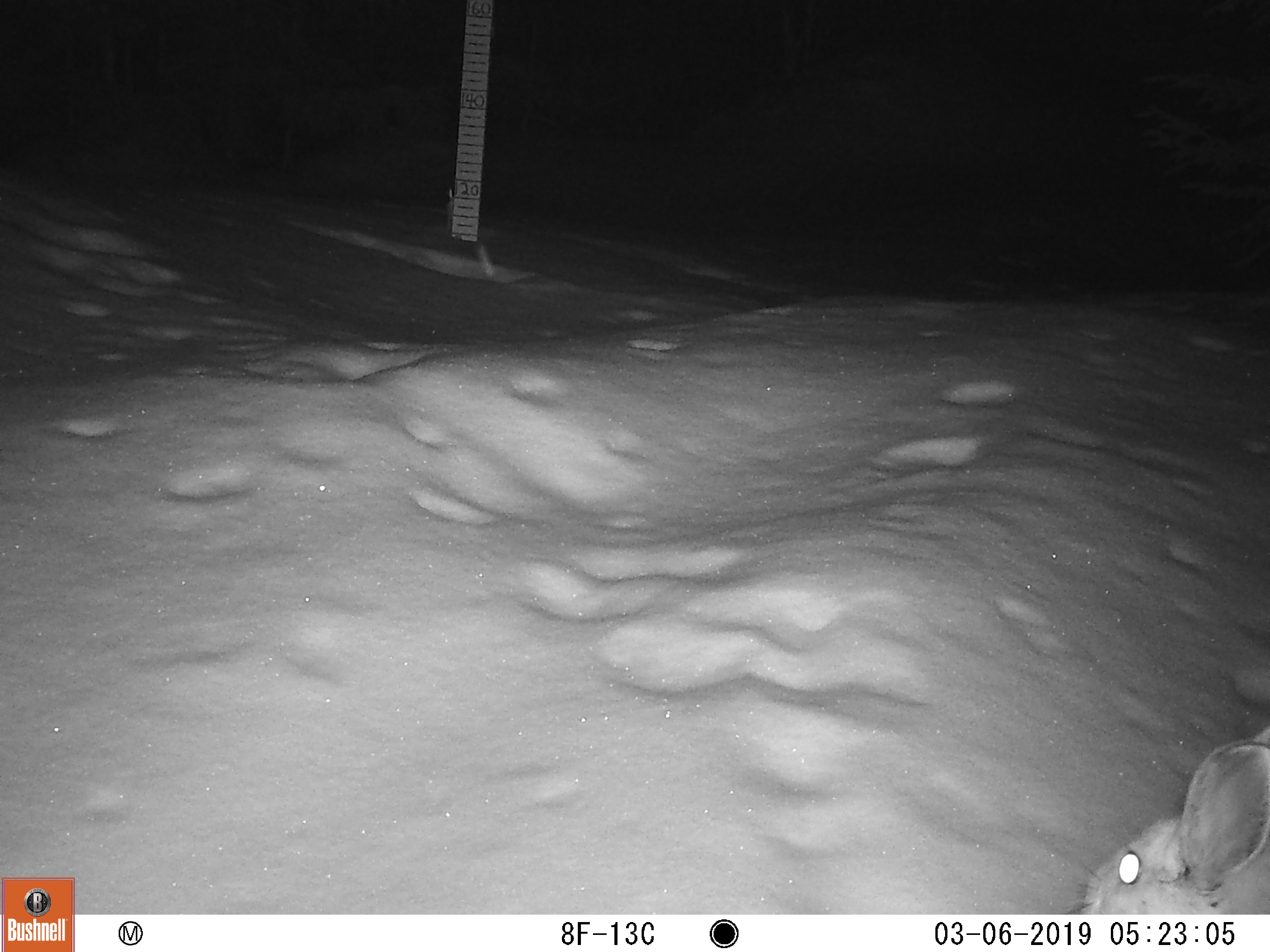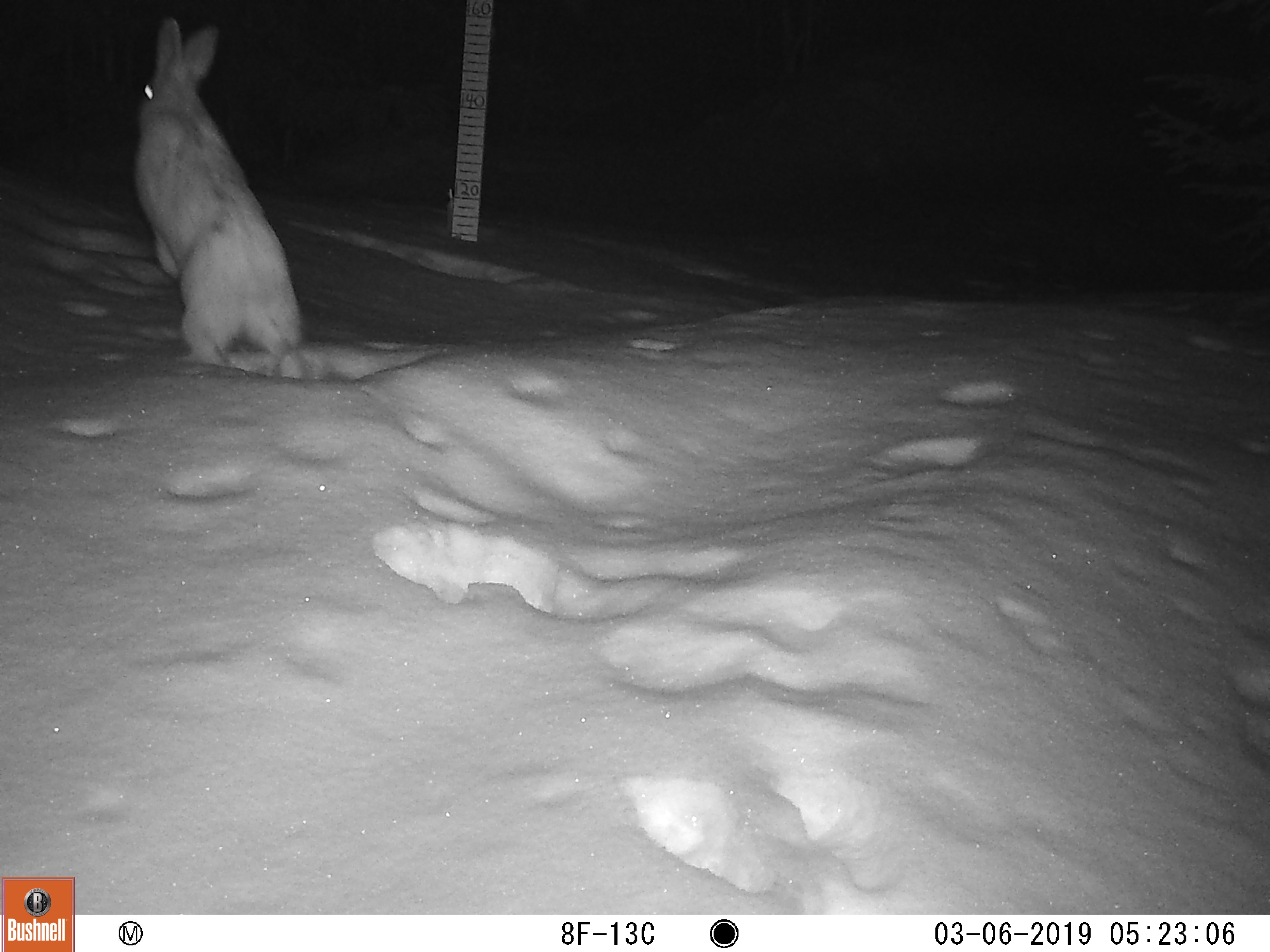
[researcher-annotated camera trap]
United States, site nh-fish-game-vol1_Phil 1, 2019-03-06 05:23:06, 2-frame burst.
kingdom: Animalia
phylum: Chordata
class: Mammalia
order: Lagomorpha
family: Leporidae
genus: Lepus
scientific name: Lepus americanus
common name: snowshoe hare